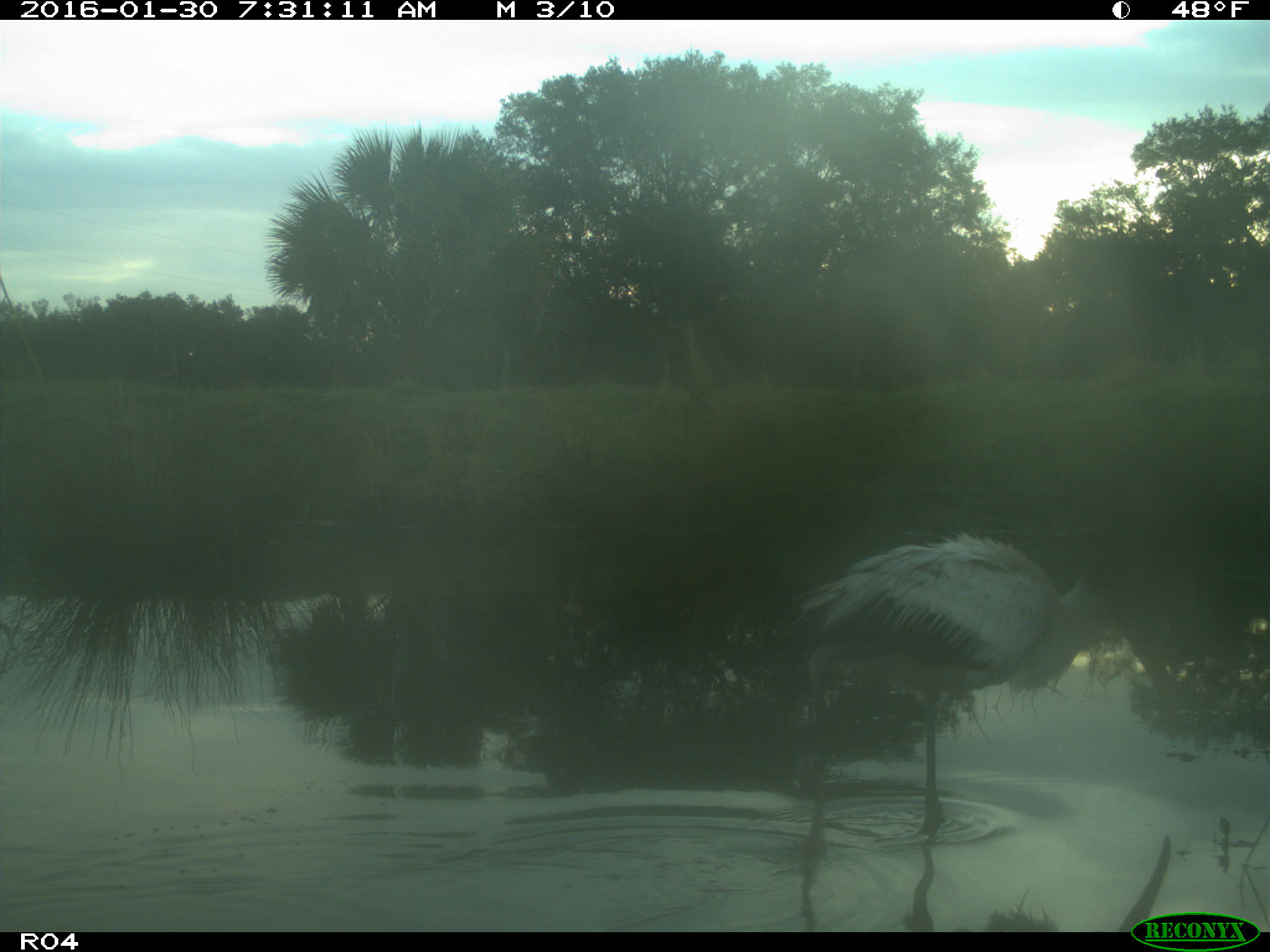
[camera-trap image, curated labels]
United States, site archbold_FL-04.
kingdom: Animalia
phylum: Chordata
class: Aves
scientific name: Aves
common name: birds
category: unidentified bird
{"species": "unidentified bird (birds) (Aves)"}